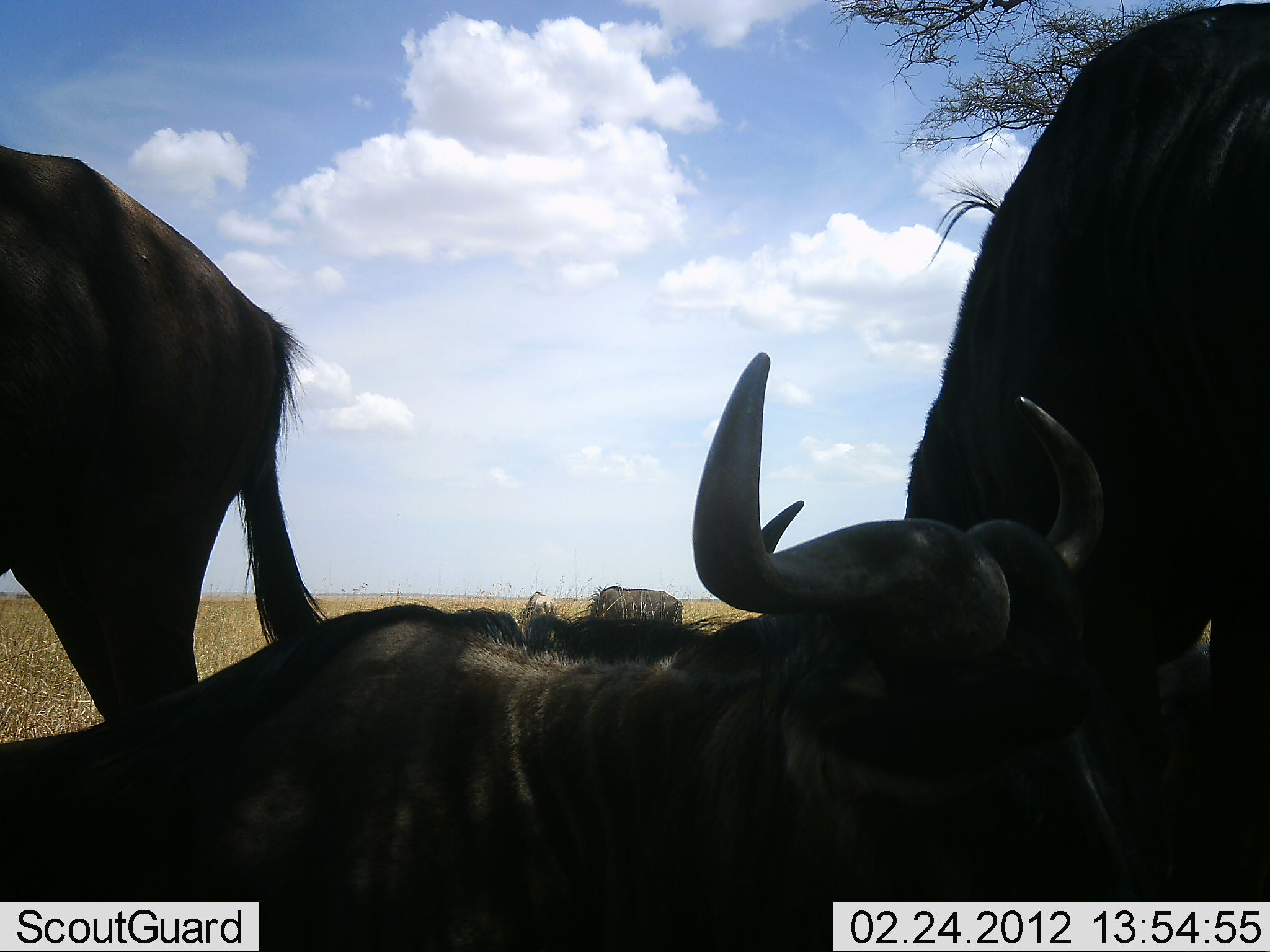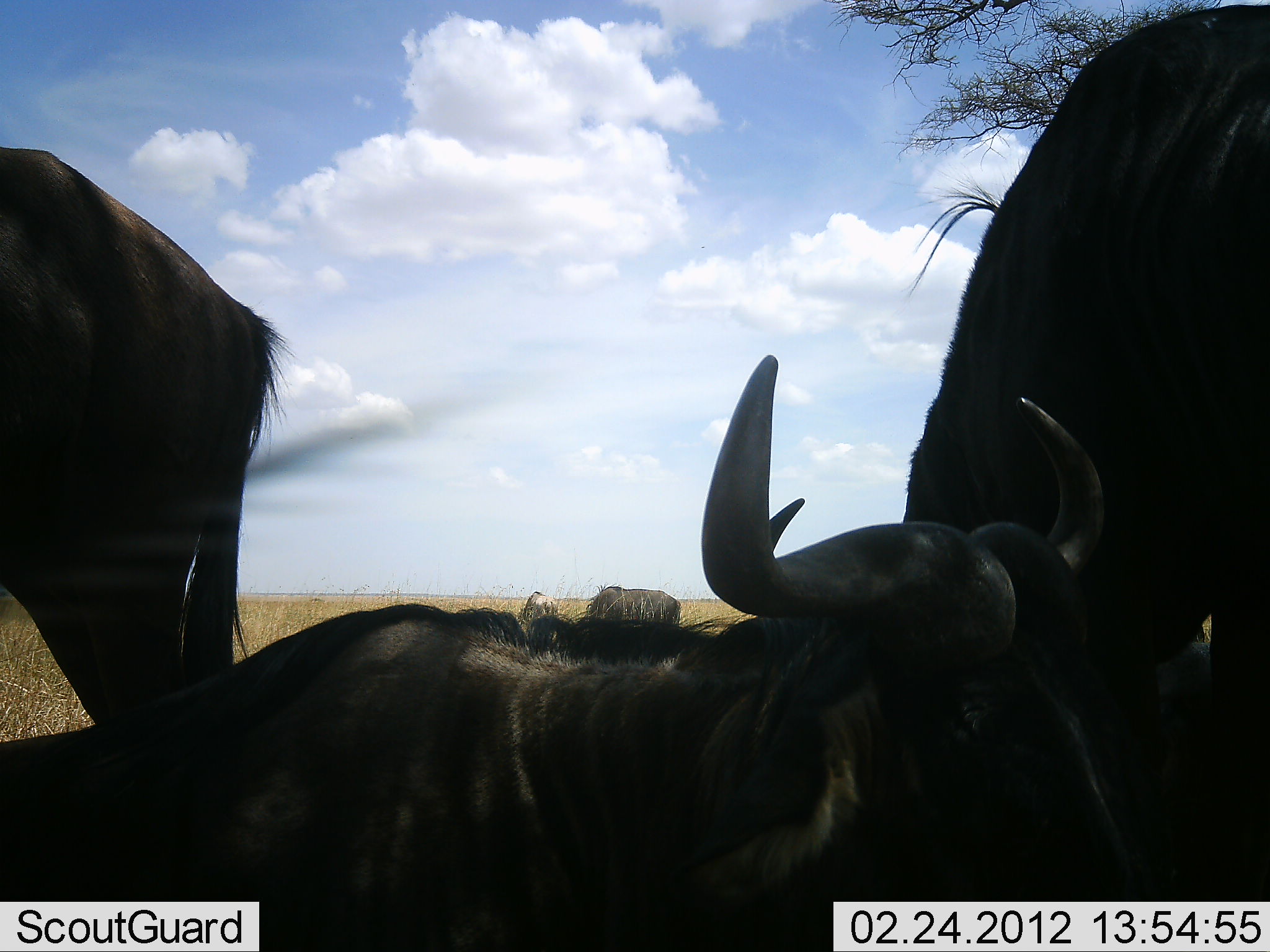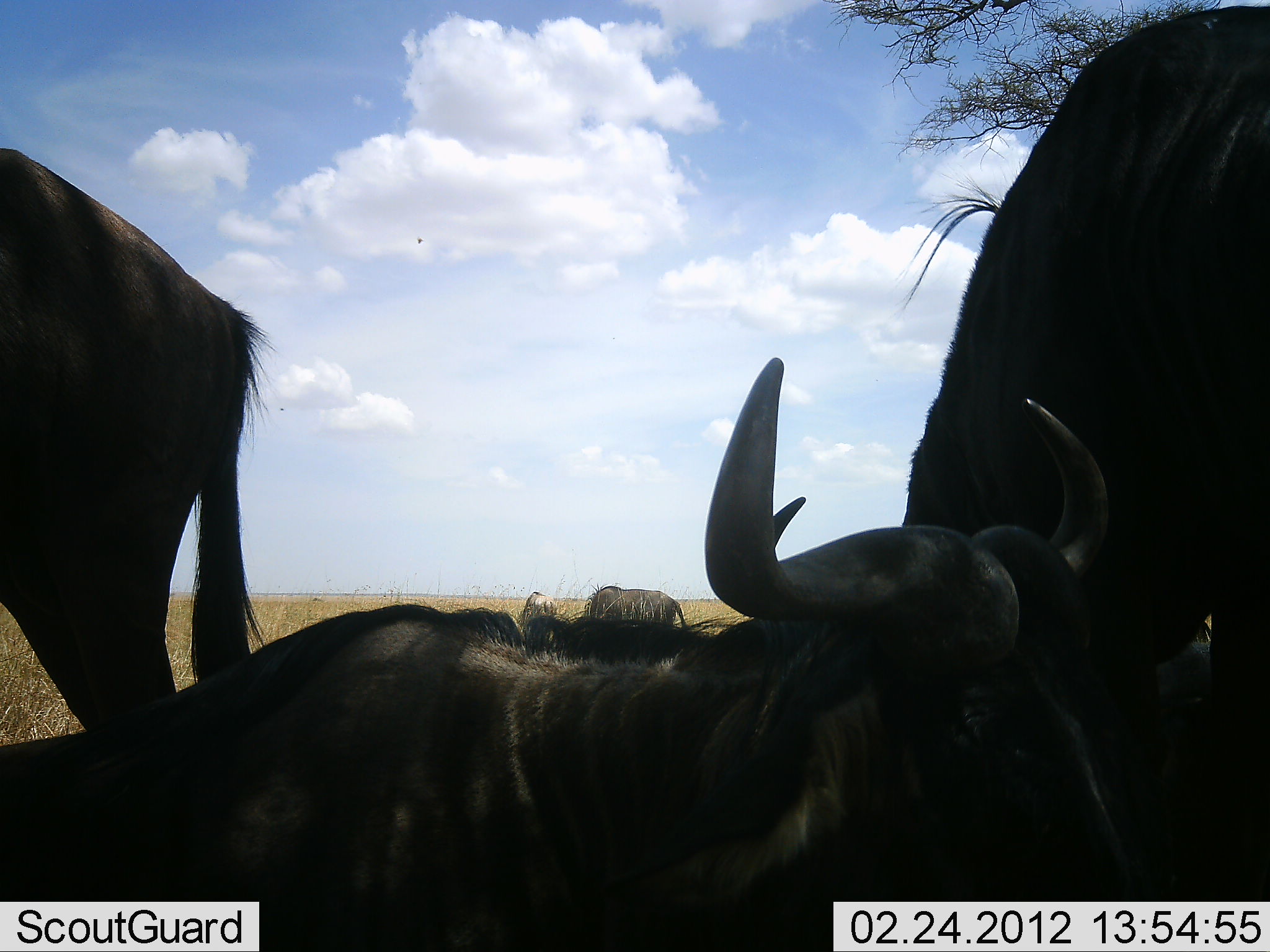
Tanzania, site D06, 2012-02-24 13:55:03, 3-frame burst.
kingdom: Animalia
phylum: Chordata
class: Mammalia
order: Artiodactyla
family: Bovidae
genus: Connochaetes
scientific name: Connochaetes taurinus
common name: blue wildebeest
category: wildebeest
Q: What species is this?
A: Wildebeest (blue wildebeest) (Connochaetes taurinus).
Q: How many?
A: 5.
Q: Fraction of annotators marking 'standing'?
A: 72%.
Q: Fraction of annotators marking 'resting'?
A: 89%.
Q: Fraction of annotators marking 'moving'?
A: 6%.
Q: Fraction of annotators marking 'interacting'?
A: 11%.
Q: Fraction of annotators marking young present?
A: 0%.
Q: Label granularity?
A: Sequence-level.